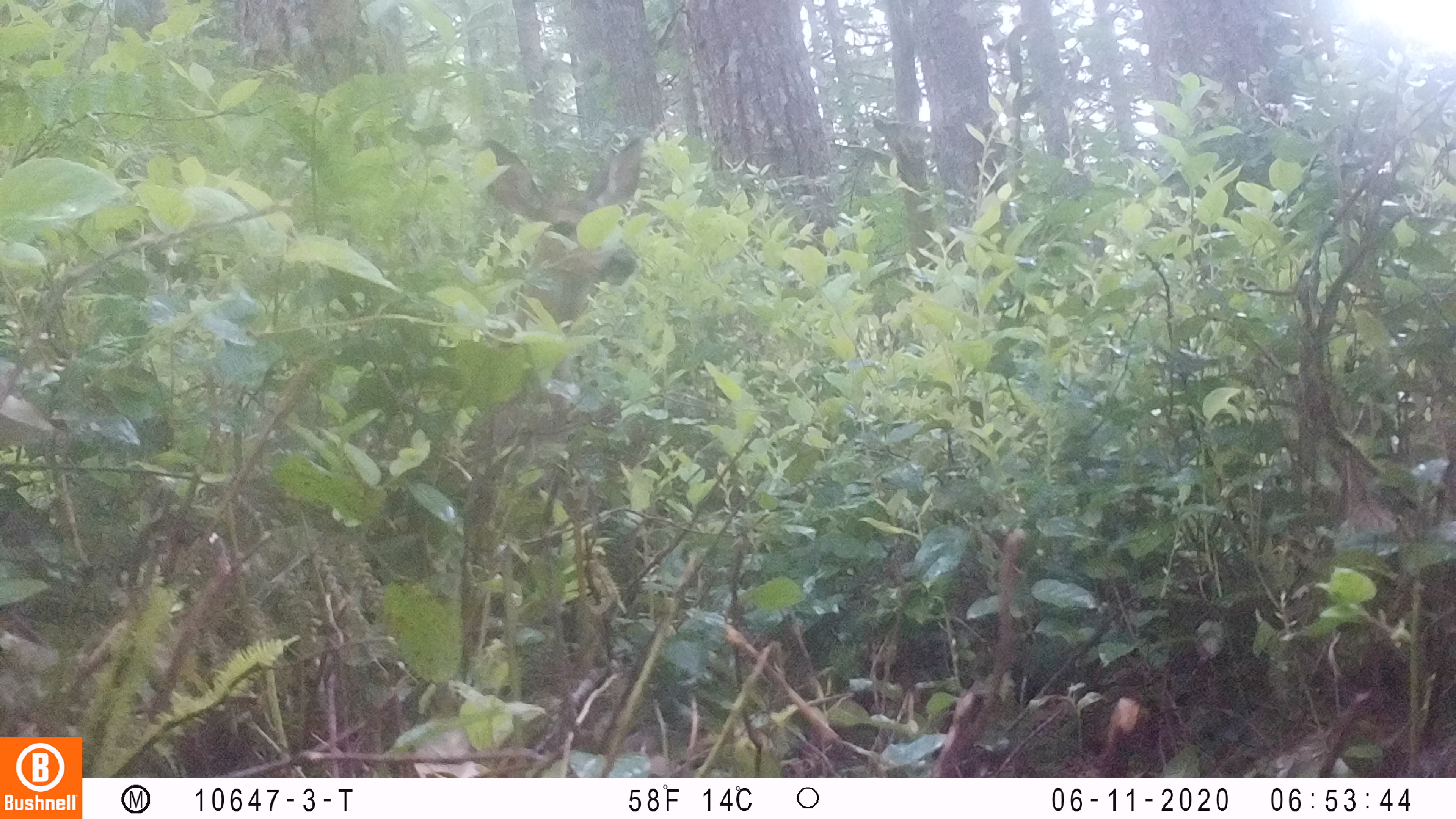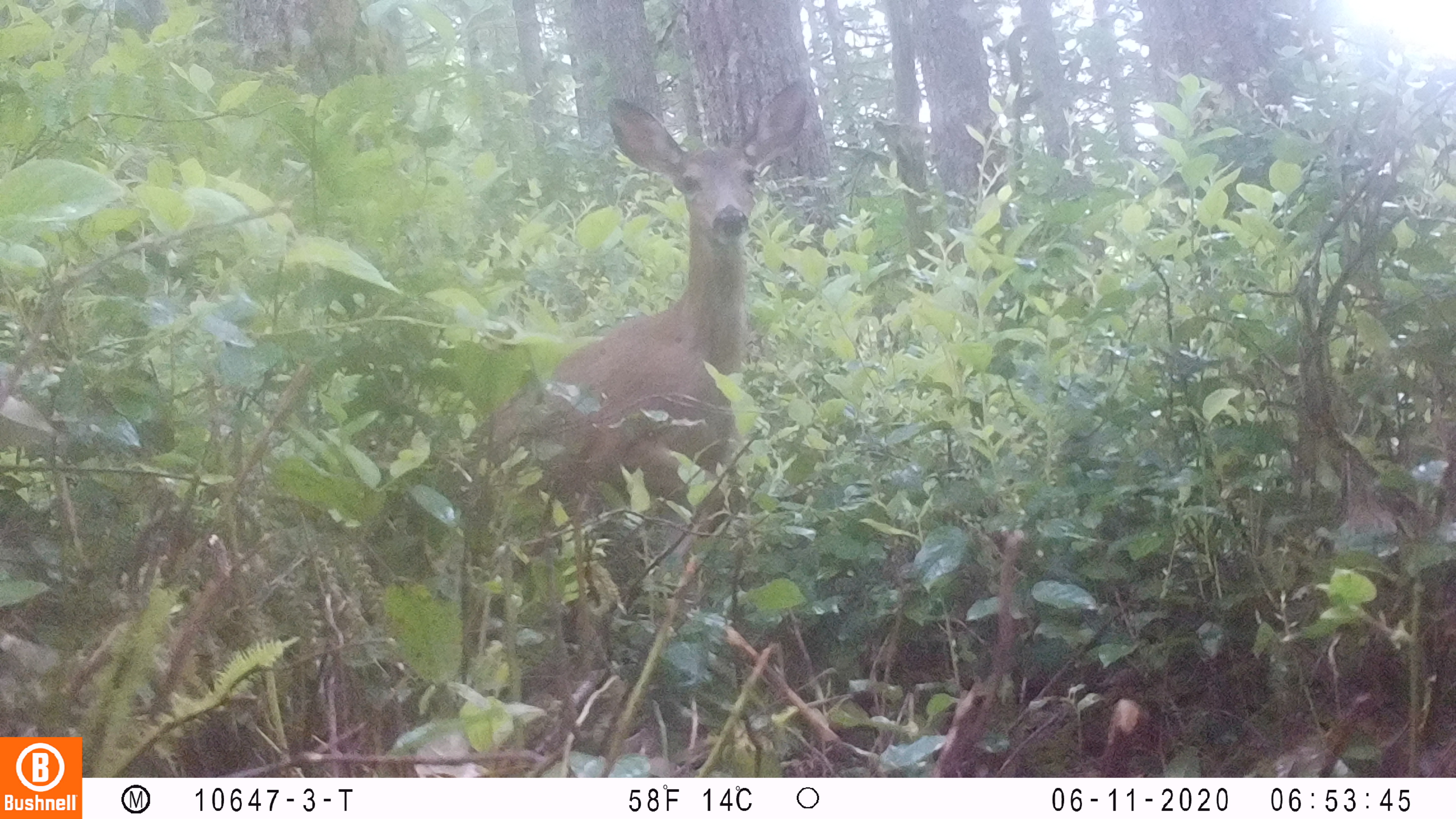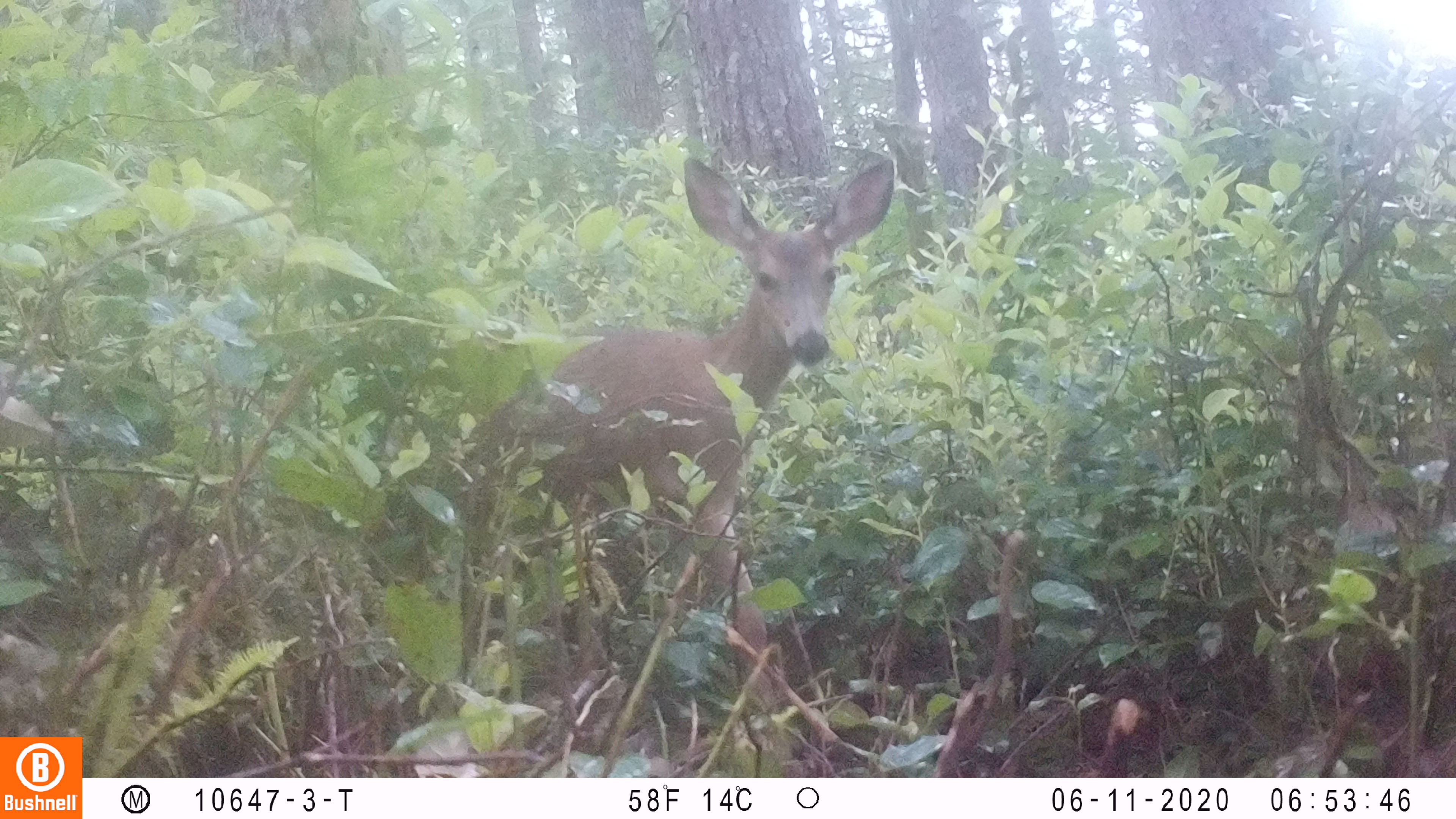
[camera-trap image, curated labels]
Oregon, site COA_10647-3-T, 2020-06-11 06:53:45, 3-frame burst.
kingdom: Animalia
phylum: Chordata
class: Mammalia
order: Artiodactyla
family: Cervidae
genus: Odocoileus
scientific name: Odocoileus hemionus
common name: black-tailed deer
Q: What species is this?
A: Black-tailed deer (Odocoileus hemionus).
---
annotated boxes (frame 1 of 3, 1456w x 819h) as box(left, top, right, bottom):
black-tailed deer: box(467, 127, 651, 319)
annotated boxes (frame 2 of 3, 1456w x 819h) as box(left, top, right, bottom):
black-tailed deer: box(482, 74, 814, 503)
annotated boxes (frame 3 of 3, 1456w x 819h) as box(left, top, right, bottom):
black-tailed deer: box(446, 148, 903, 596)